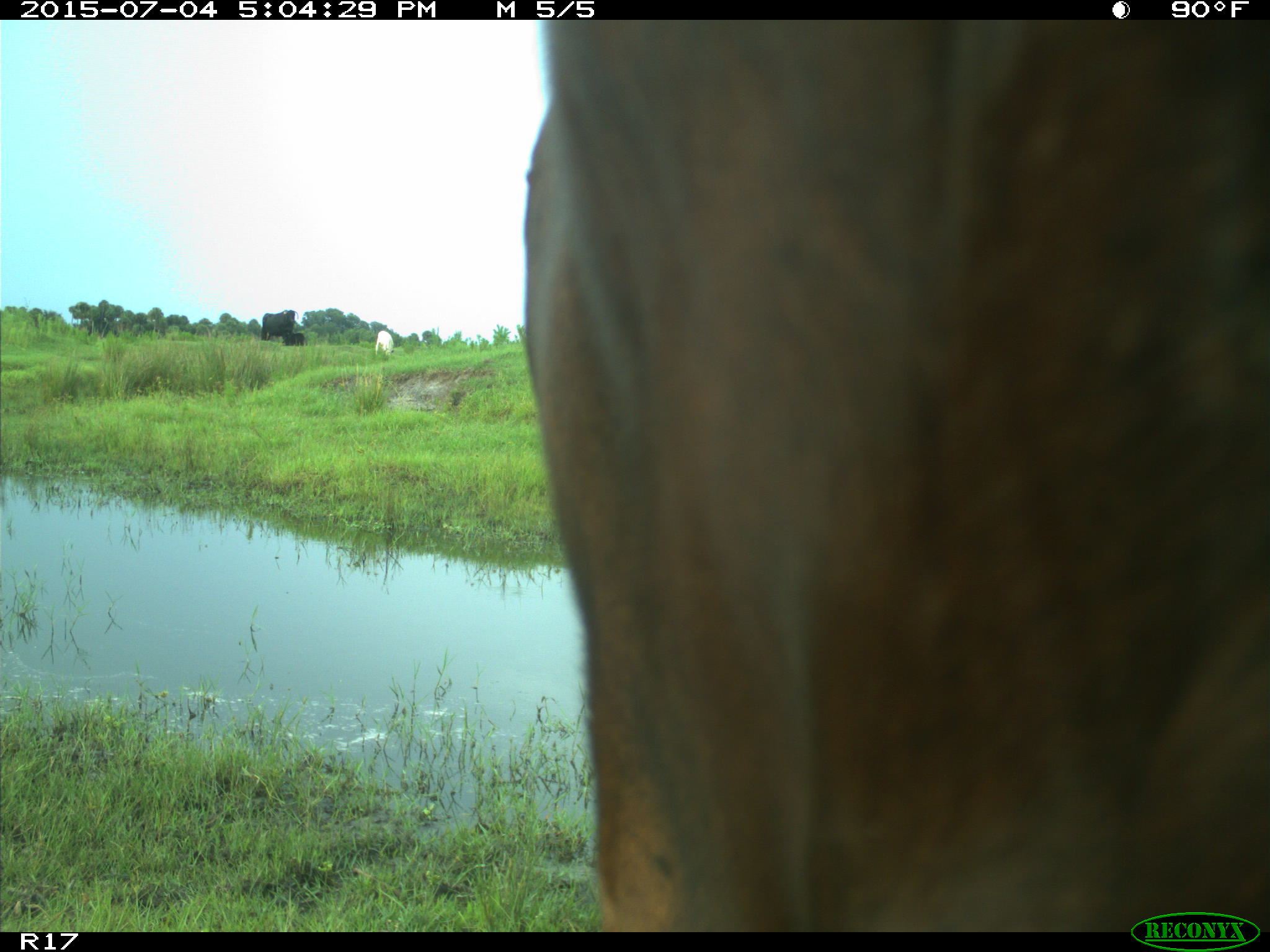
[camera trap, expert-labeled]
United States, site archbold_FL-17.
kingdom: Animalia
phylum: Chordata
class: Mammalia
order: Artiodactyla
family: Bovidae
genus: Bos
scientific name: Bos taurus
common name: domestic cow